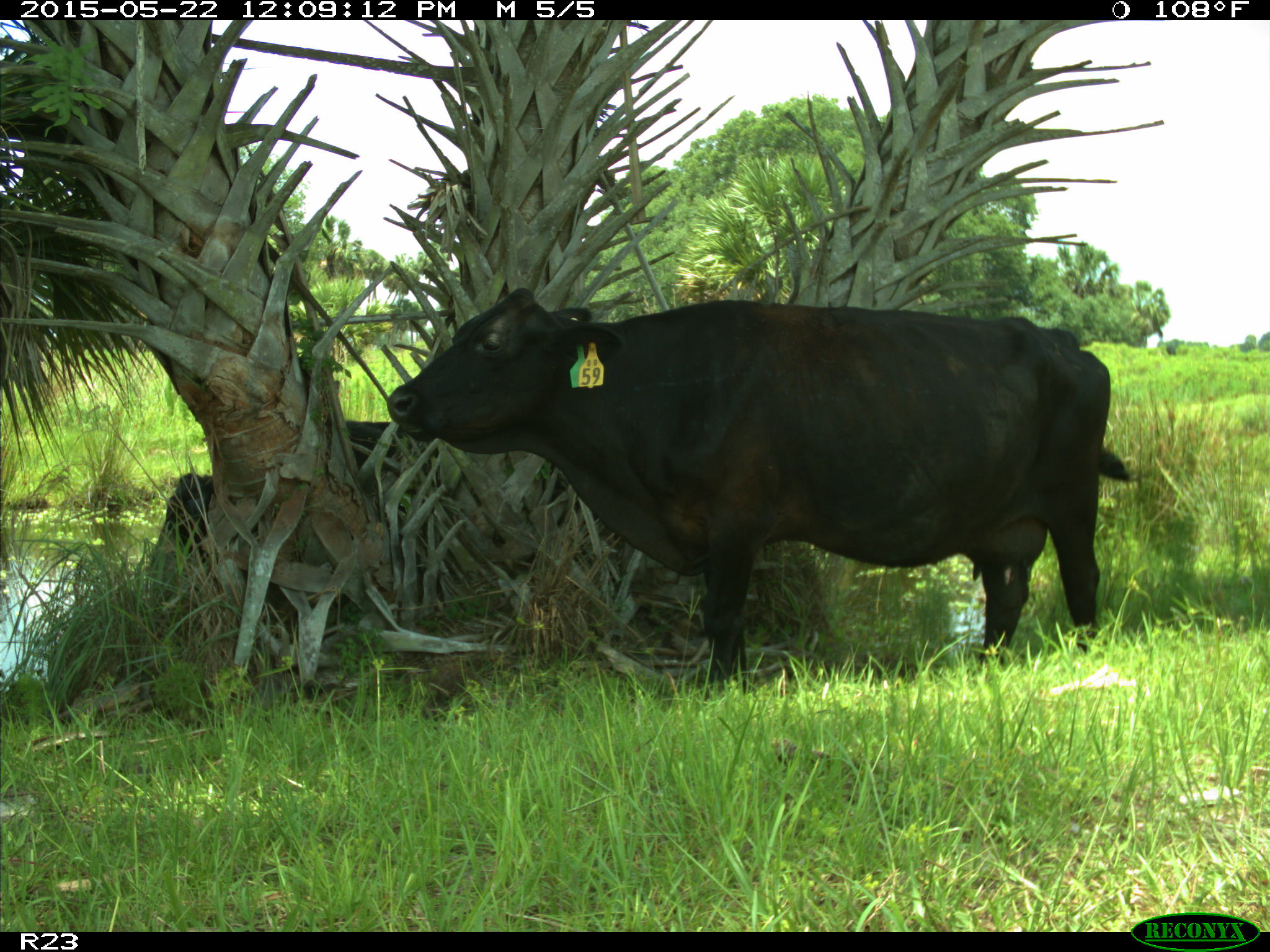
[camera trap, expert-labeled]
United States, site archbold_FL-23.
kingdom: Animalia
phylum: Chordata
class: Mammalia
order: Artiodactyla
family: Bovidae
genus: Bos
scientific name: Bos taurus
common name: domestic cow